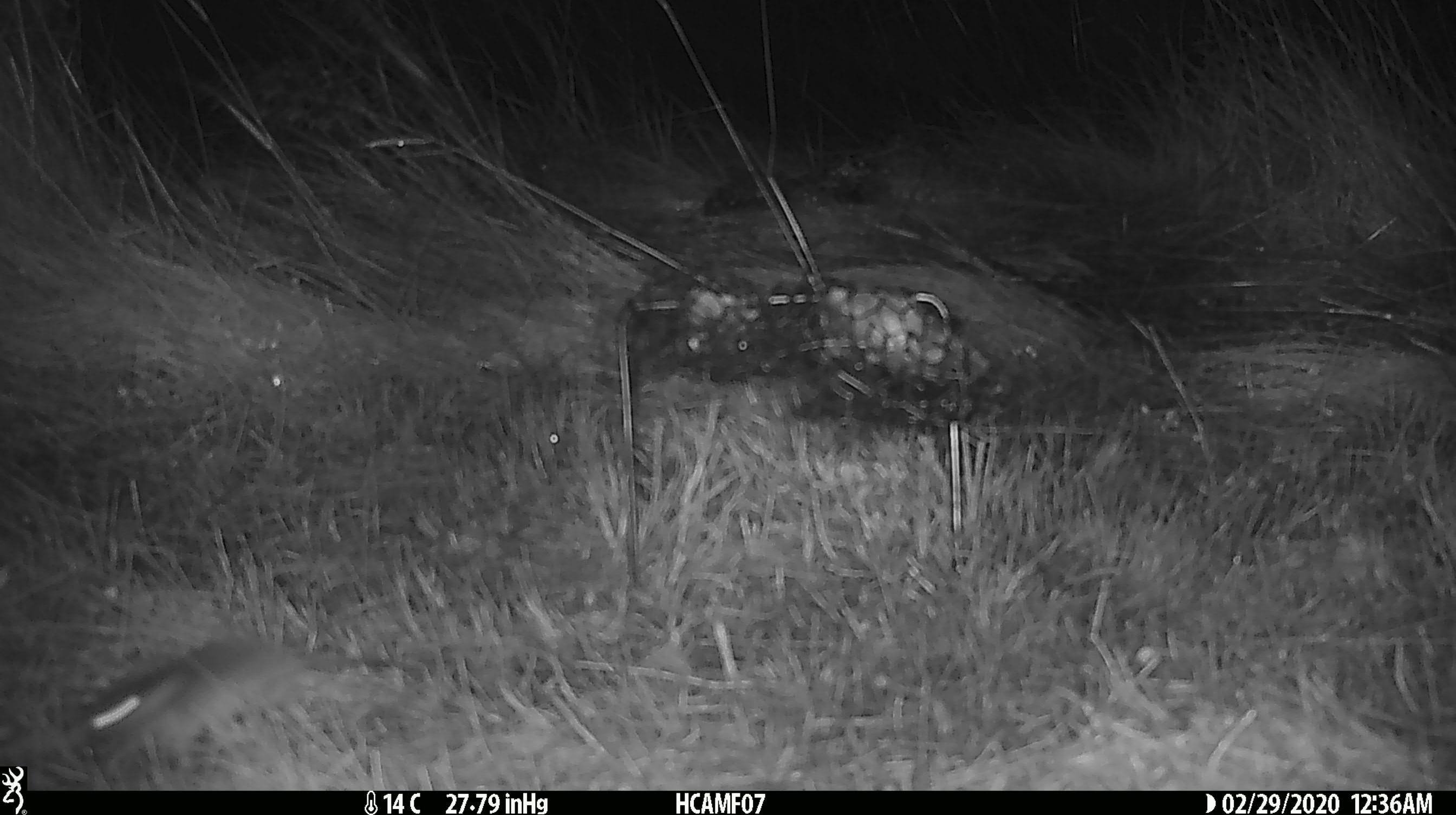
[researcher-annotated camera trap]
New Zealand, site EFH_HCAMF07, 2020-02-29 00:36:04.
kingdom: Animalia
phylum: Chordata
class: Mammalia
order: Rodentia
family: Muridae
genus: Mus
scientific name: Mus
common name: mouse